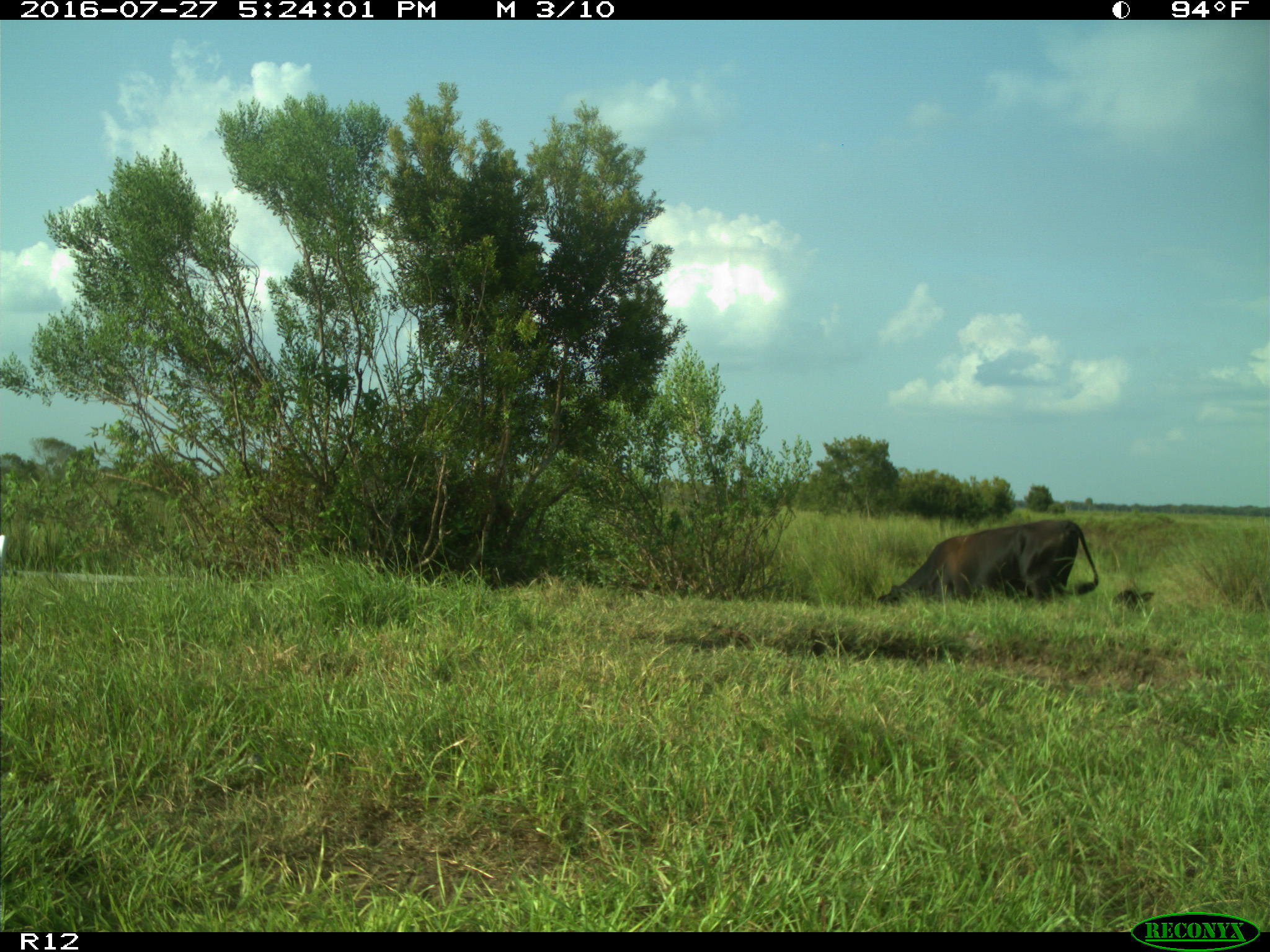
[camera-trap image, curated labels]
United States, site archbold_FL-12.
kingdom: Animalia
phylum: Chordata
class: Mammalia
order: Artiodactyla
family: Bovidae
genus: Bos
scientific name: Bos taurus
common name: domestic cow